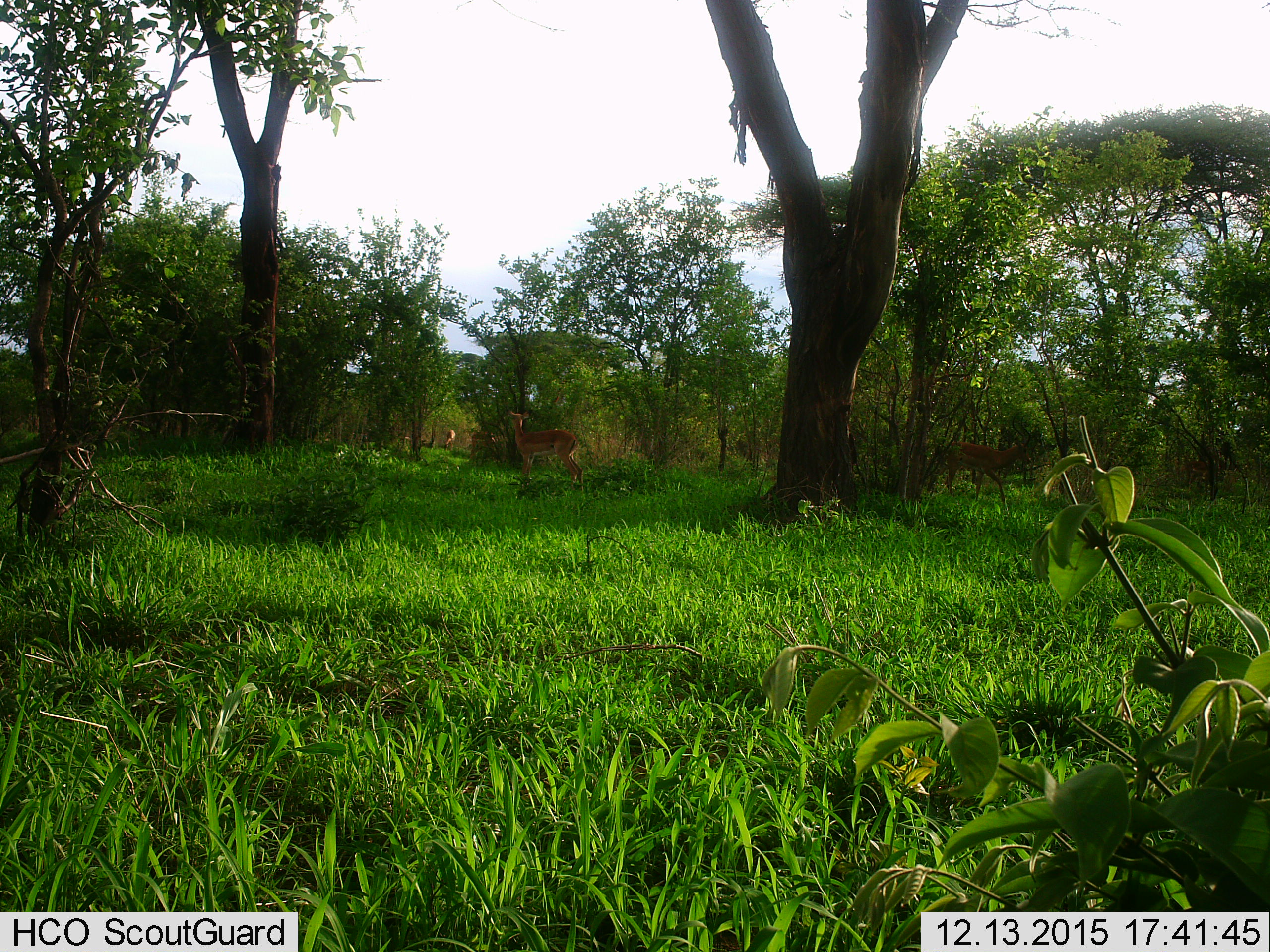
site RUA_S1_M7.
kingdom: Animalia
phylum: Chordata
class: Mammalia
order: Artiodactyla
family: Bovidae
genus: Aepyceros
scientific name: Aepyceros melampus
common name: impala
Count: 3.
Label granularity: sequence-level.